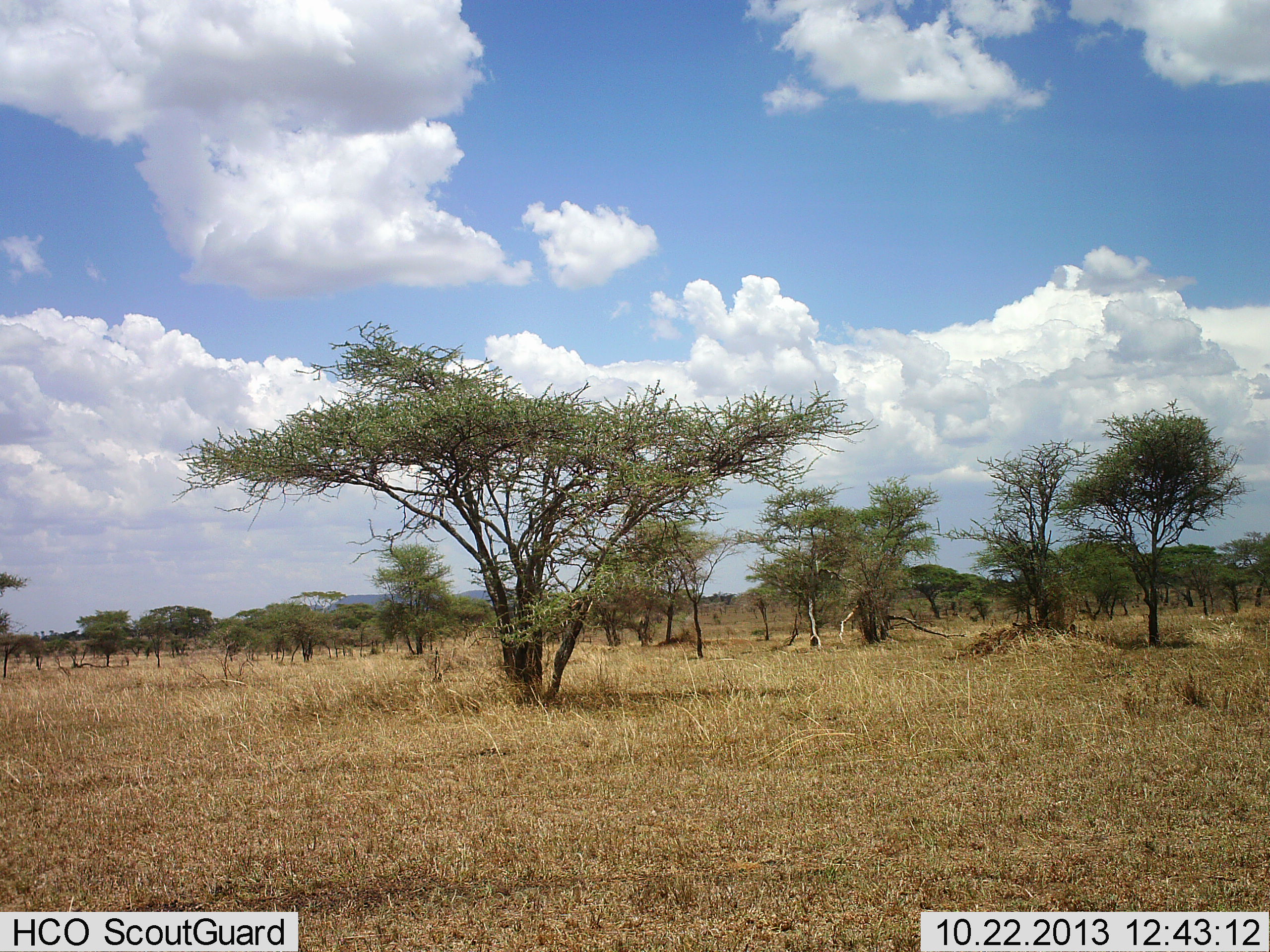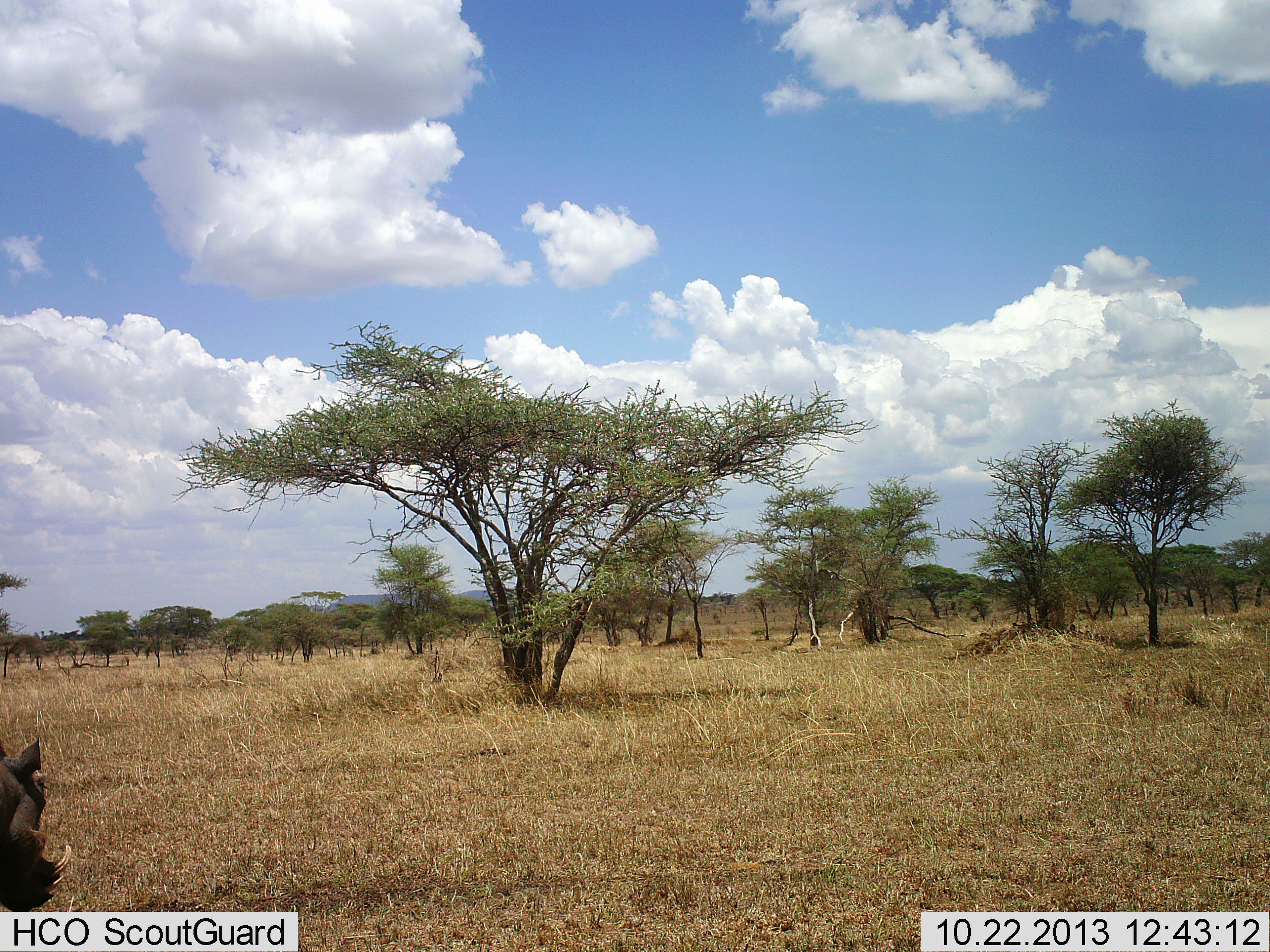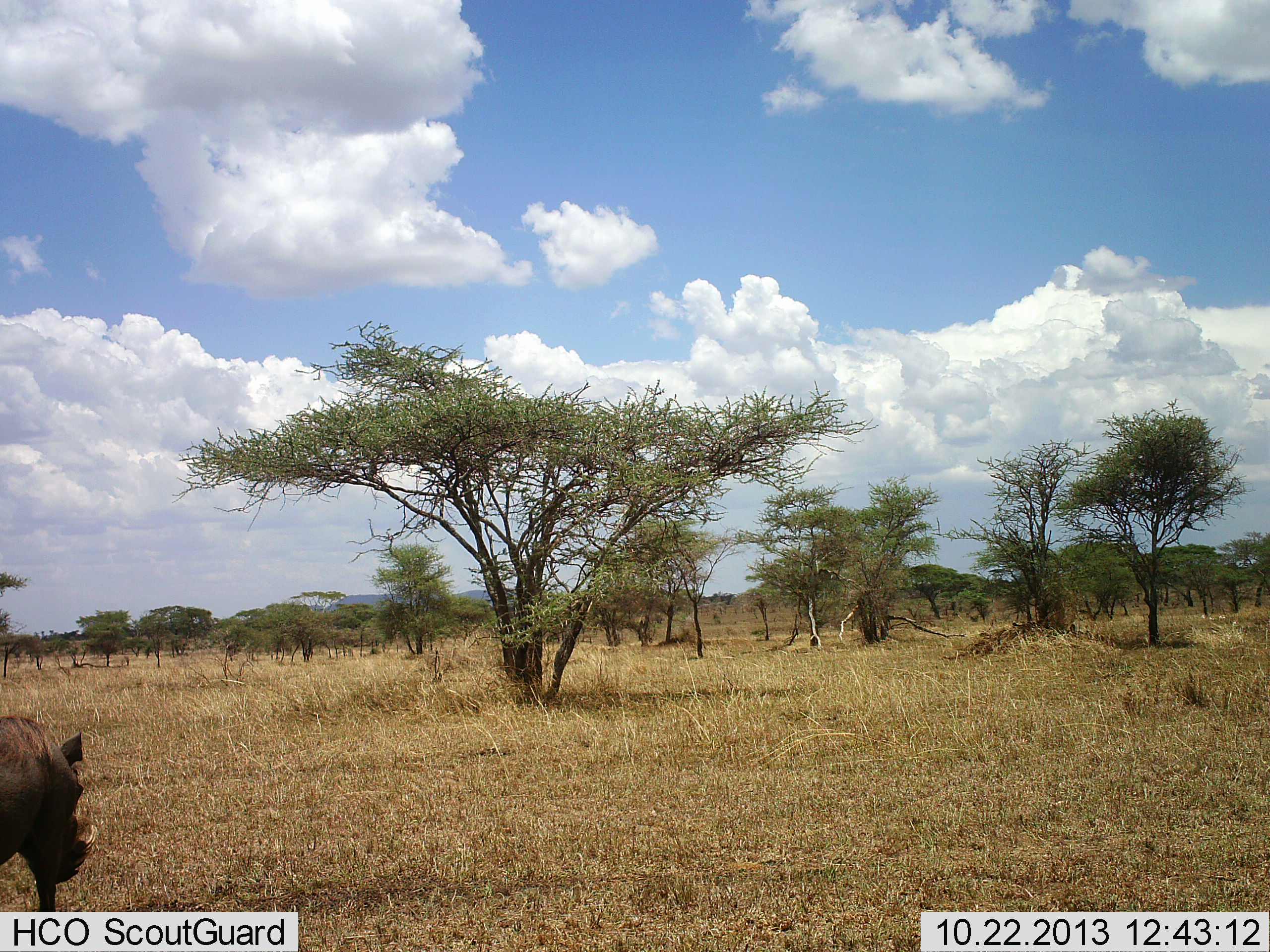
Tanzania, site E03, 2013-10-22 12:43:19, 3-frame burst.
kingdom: Animalia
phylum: Chordata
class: Mammalia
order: Artiodactyla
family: Suidae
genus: Phacochoerus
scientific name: Phacochoerus africanus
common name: warthog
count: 1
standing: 0%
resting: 0%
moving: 100%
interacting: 0%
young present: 0%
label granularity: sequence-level